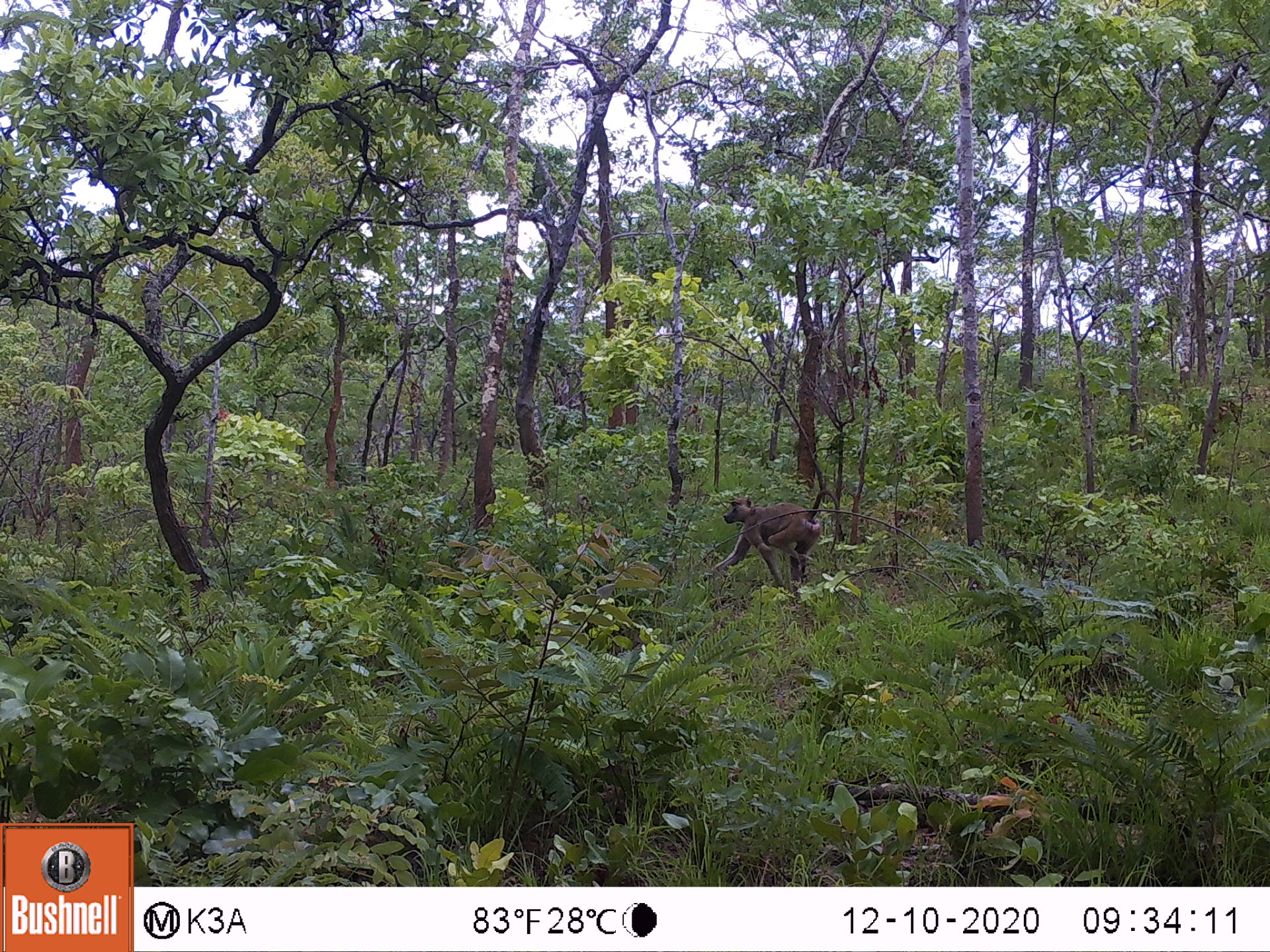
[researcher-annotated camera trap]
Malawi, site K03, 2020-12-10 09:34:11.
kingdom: Animalia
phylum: Chordata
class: Mammalia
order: Primates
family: Cercopithecidae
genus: Papio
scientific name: Papio cynocephalus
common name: yellow baboon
Yellow baboon (Papio cynocephalus), count 1.